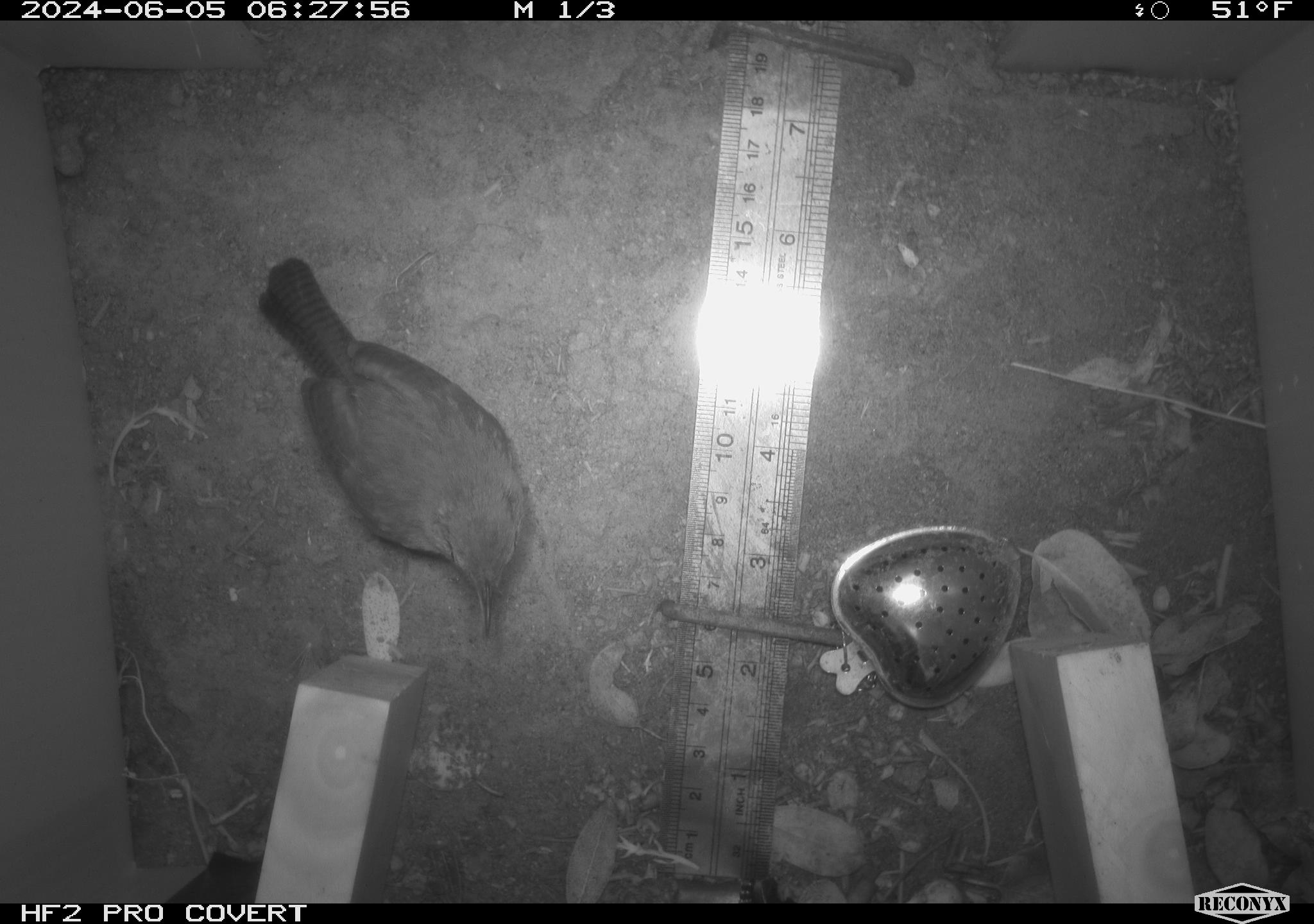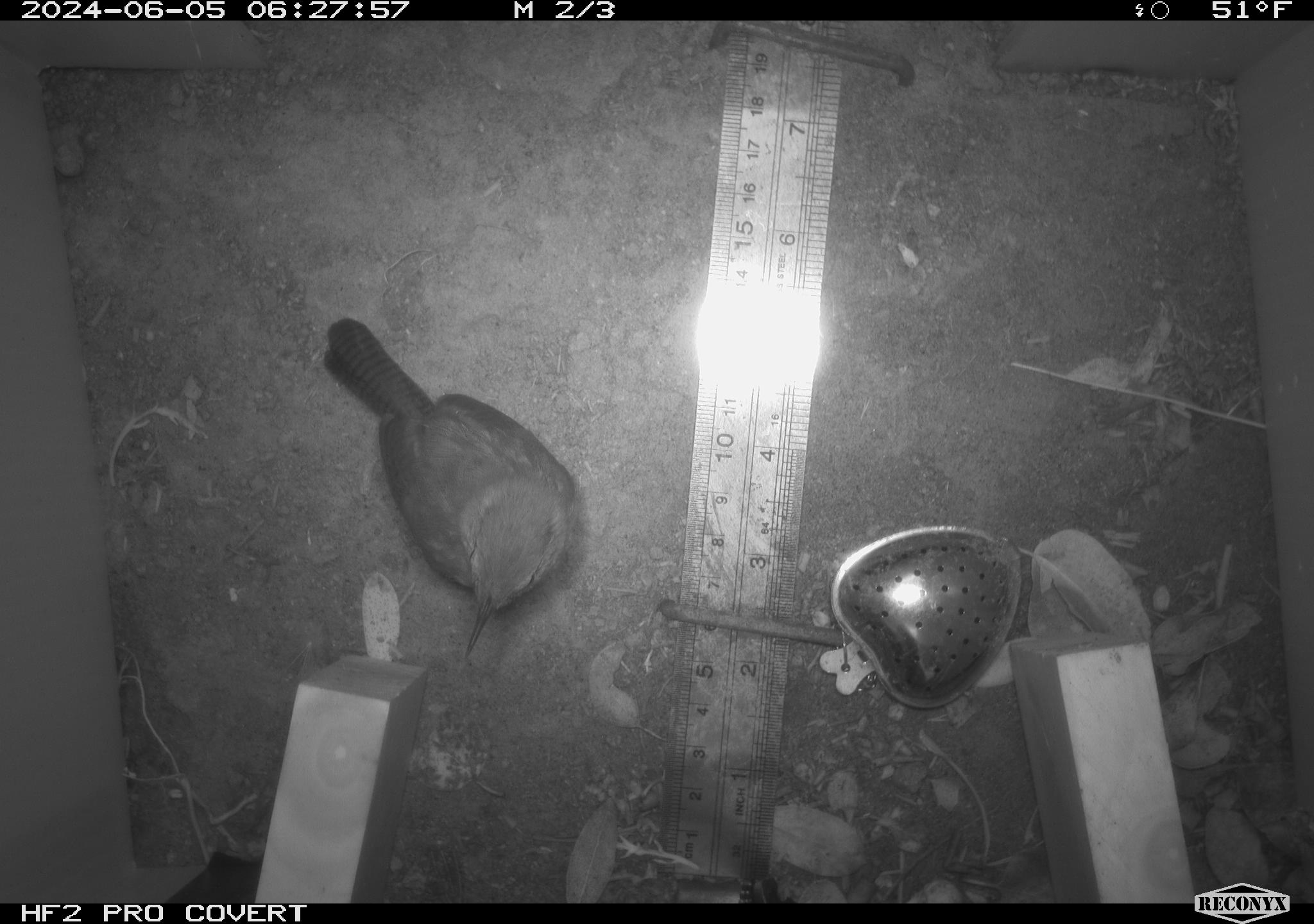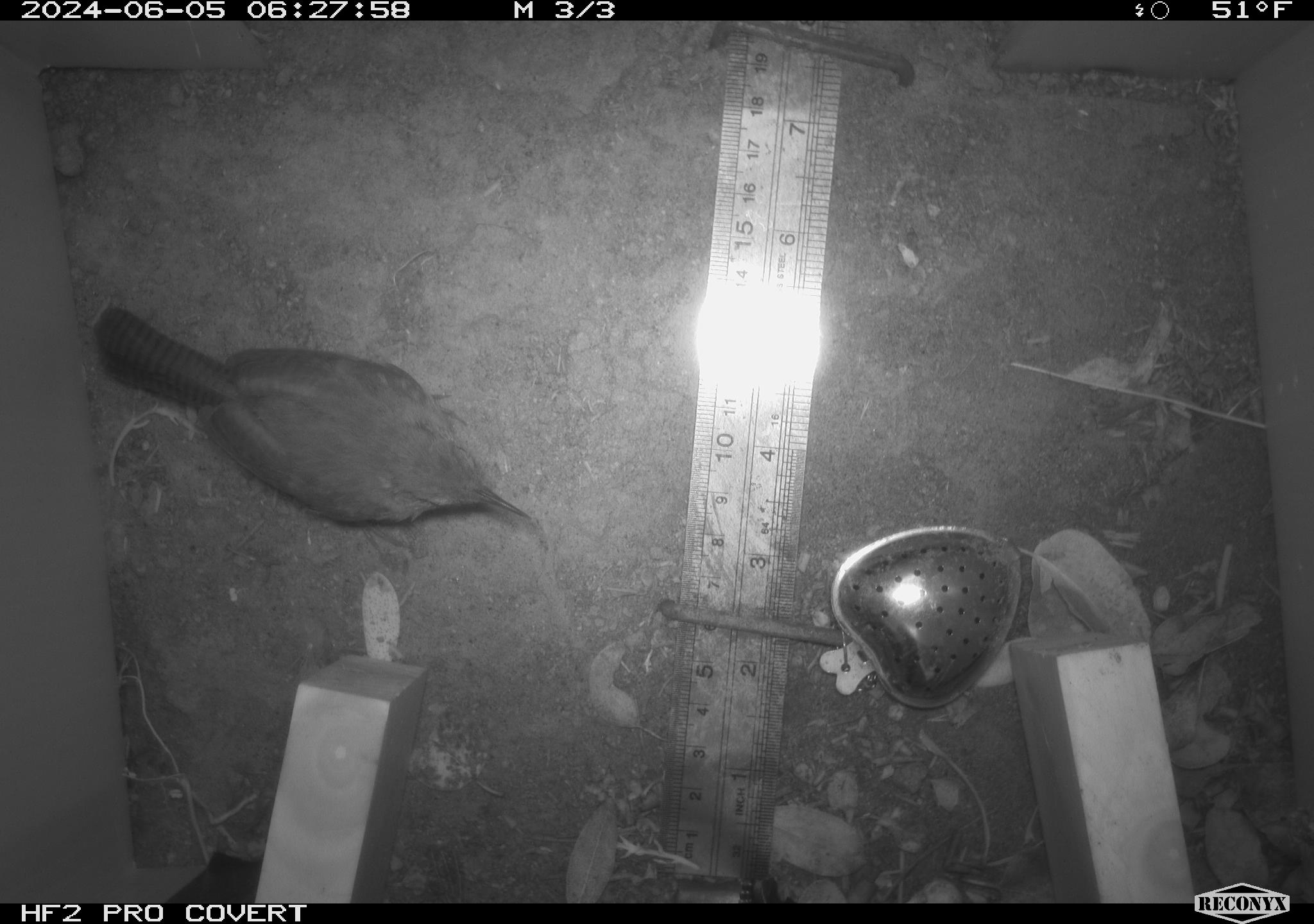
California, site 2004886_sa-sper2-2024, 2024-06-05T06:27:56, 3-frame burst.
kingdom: Animalia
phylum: Chordata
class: Aves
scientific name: Aves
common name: bird